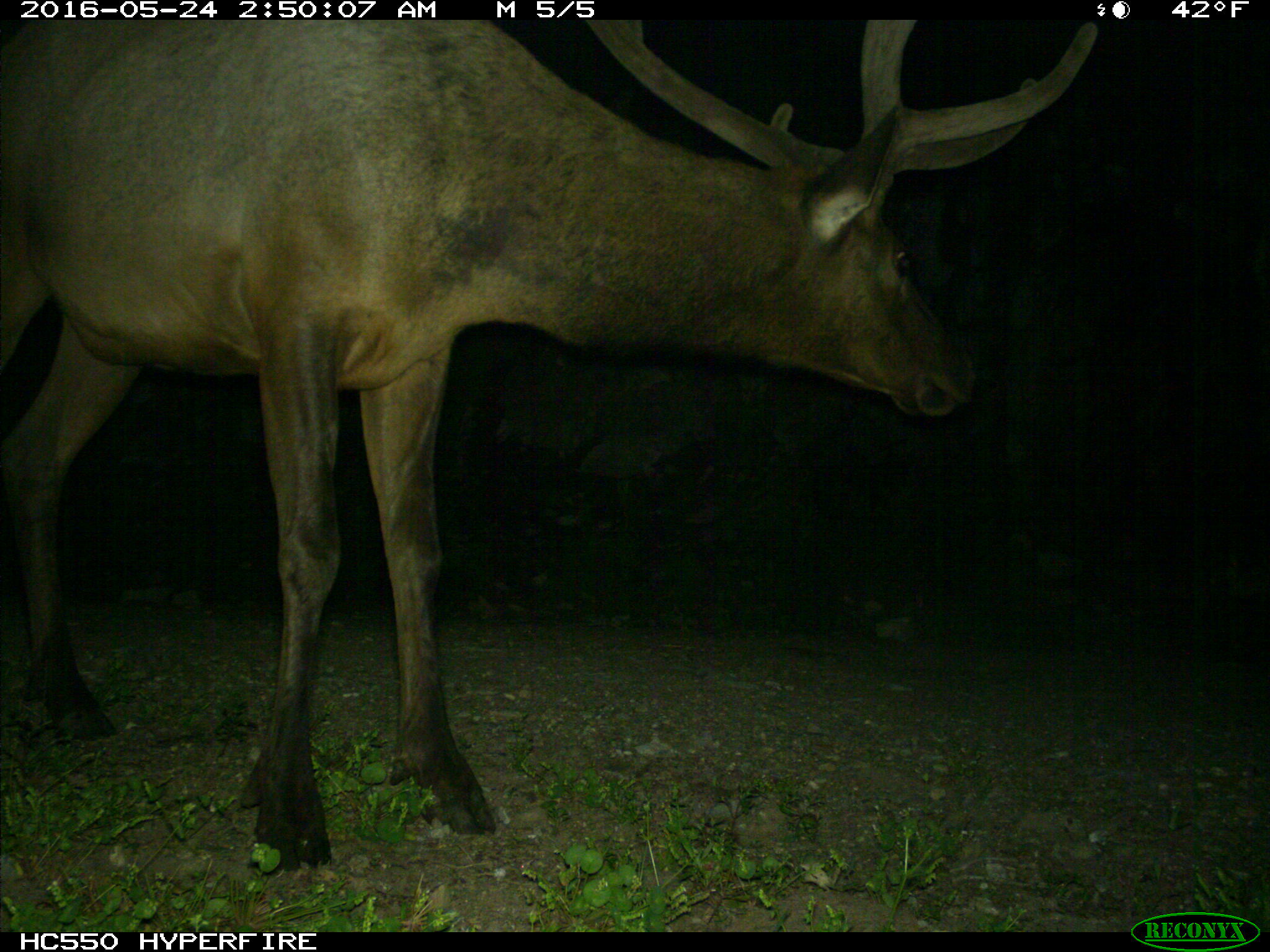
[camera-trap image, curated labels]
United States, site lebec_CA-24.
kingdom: Animalia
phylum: Chordata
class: Mammalia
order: Artiodactyla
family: Cervidae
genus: Cervus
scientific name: Cervus canadensis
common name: elk